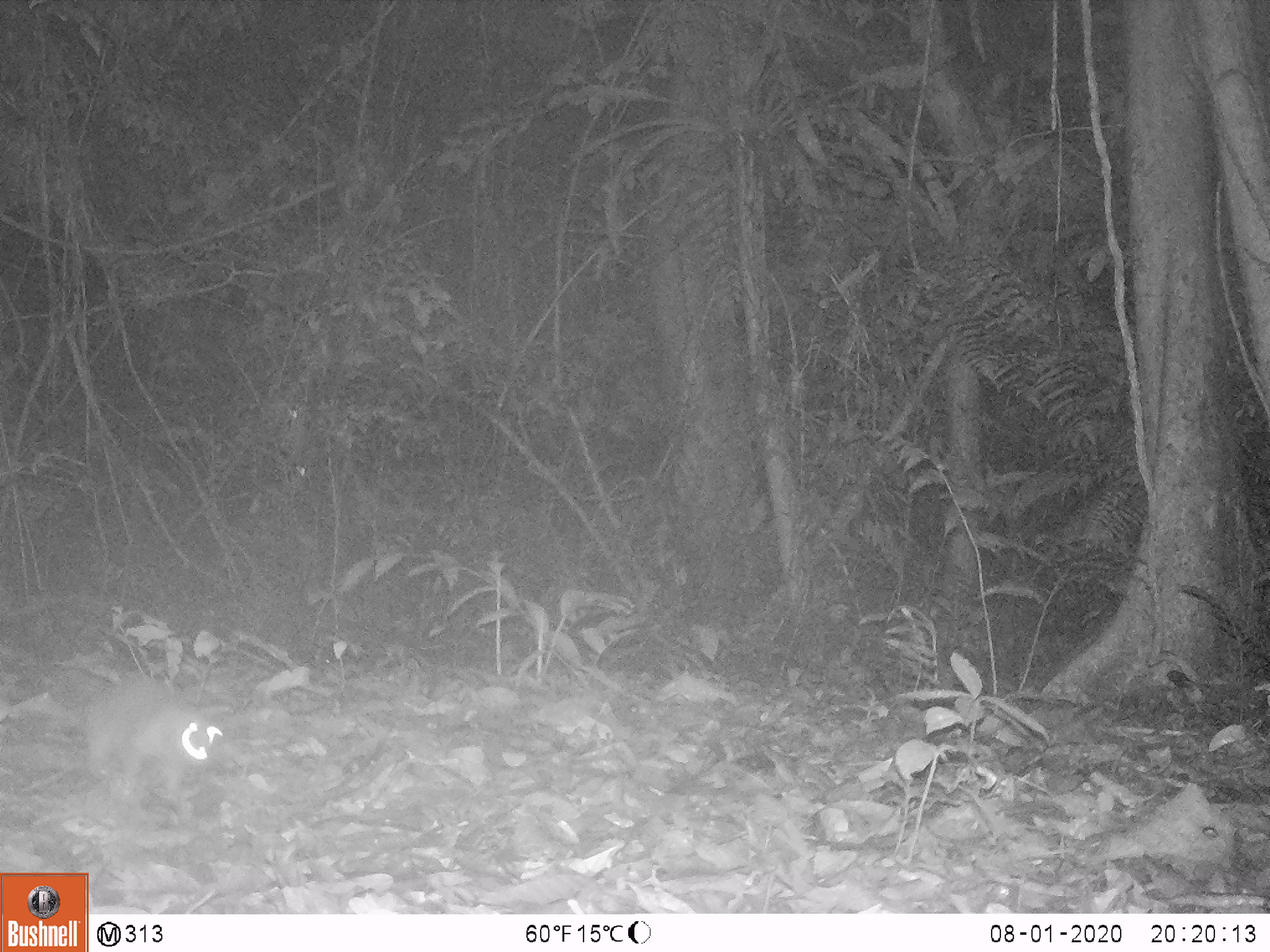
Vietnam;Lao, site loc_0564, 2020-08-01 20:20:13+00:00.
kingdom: Animalia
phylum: Chordata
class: Mammalia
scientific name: Mammalia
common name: mammal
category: unidentified small mammal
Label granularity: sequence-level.